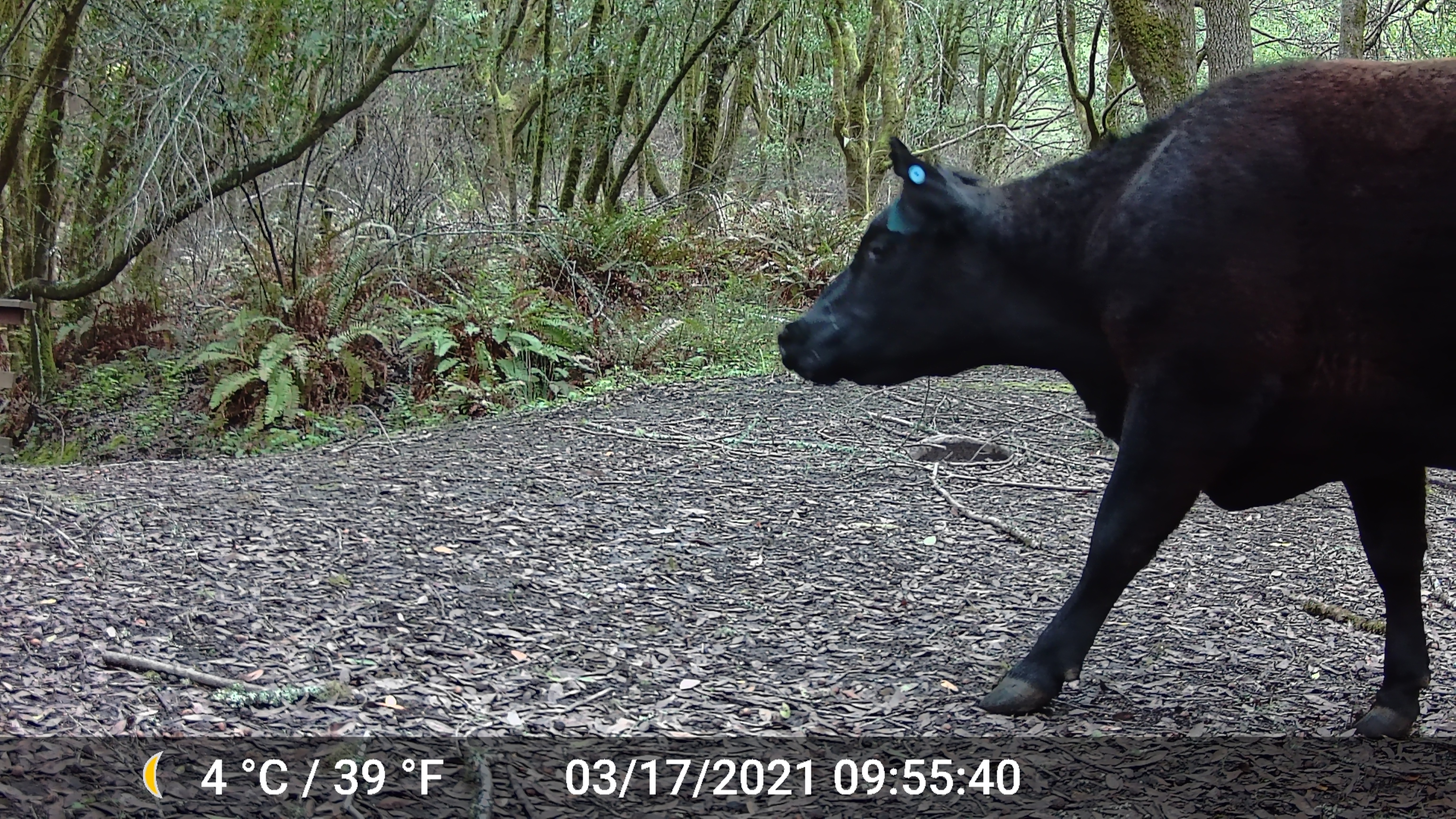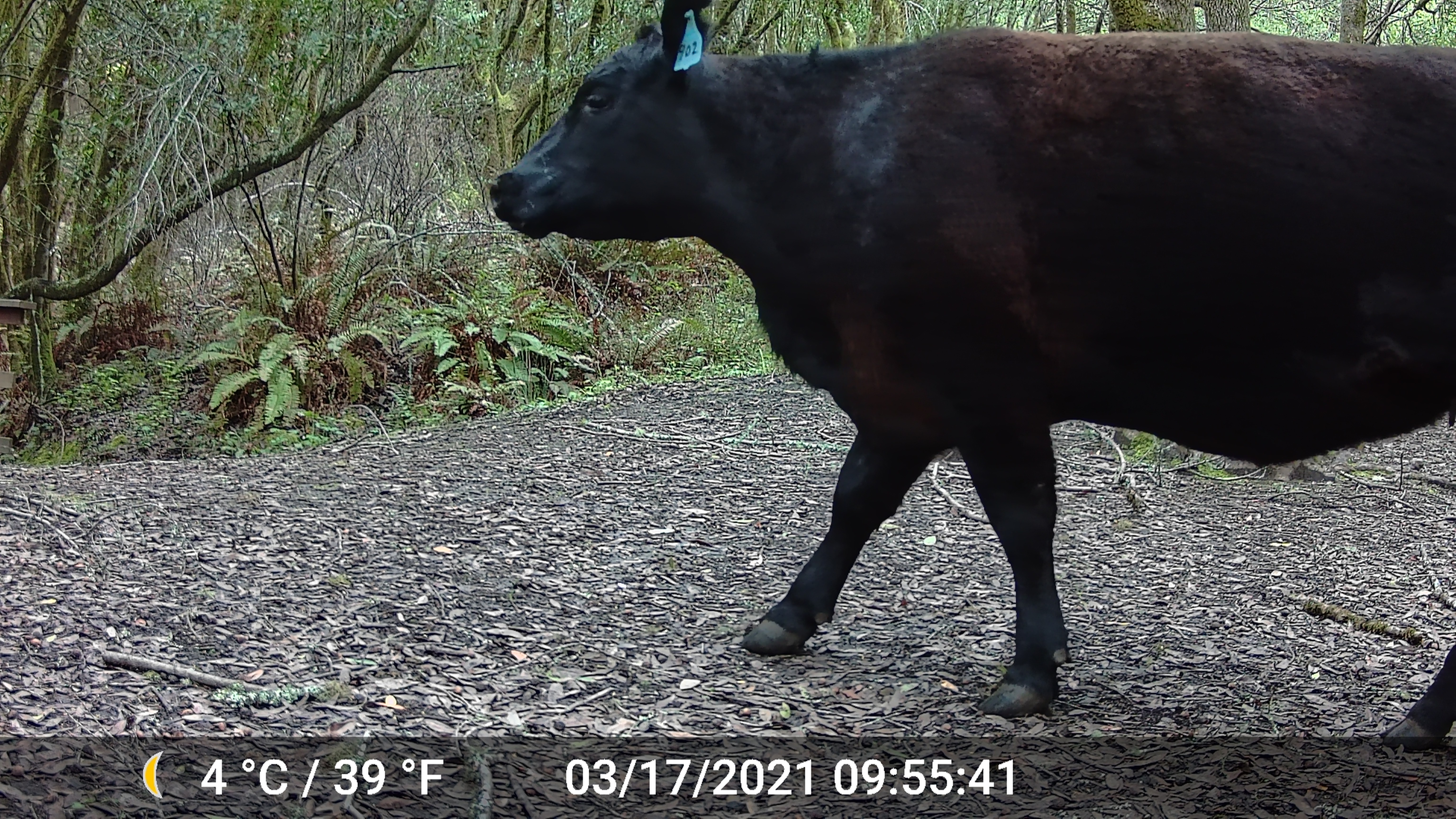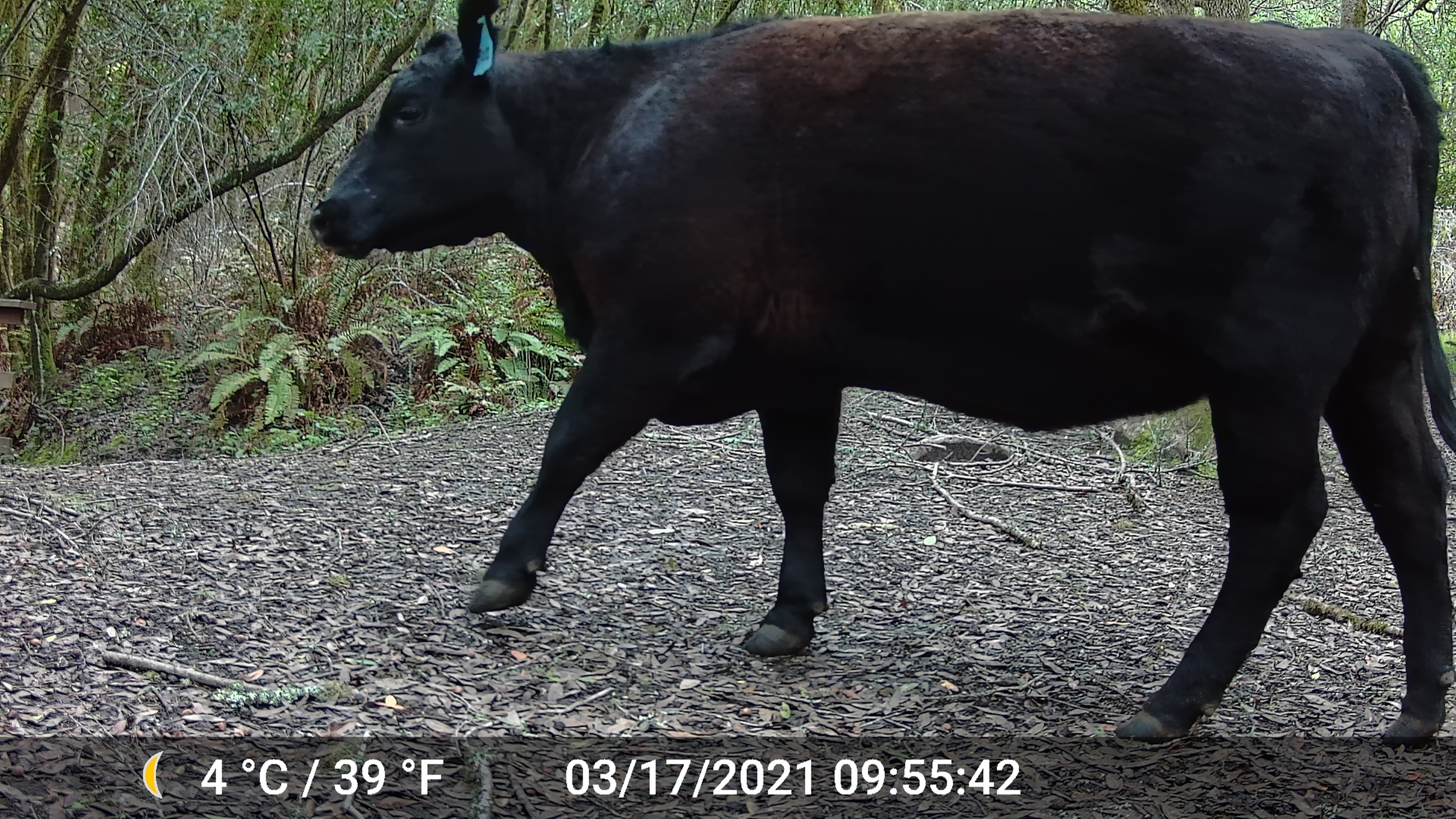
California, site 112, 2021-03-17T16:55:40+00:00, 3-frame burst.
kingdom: Animalia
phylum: Chordata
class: Mammalia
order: Artiodactyla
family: Bovidae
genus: Bos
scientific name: Bos taurus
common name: domestic cattle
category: cattle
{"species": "cattle (domestic cattle) (Bos taurus)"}